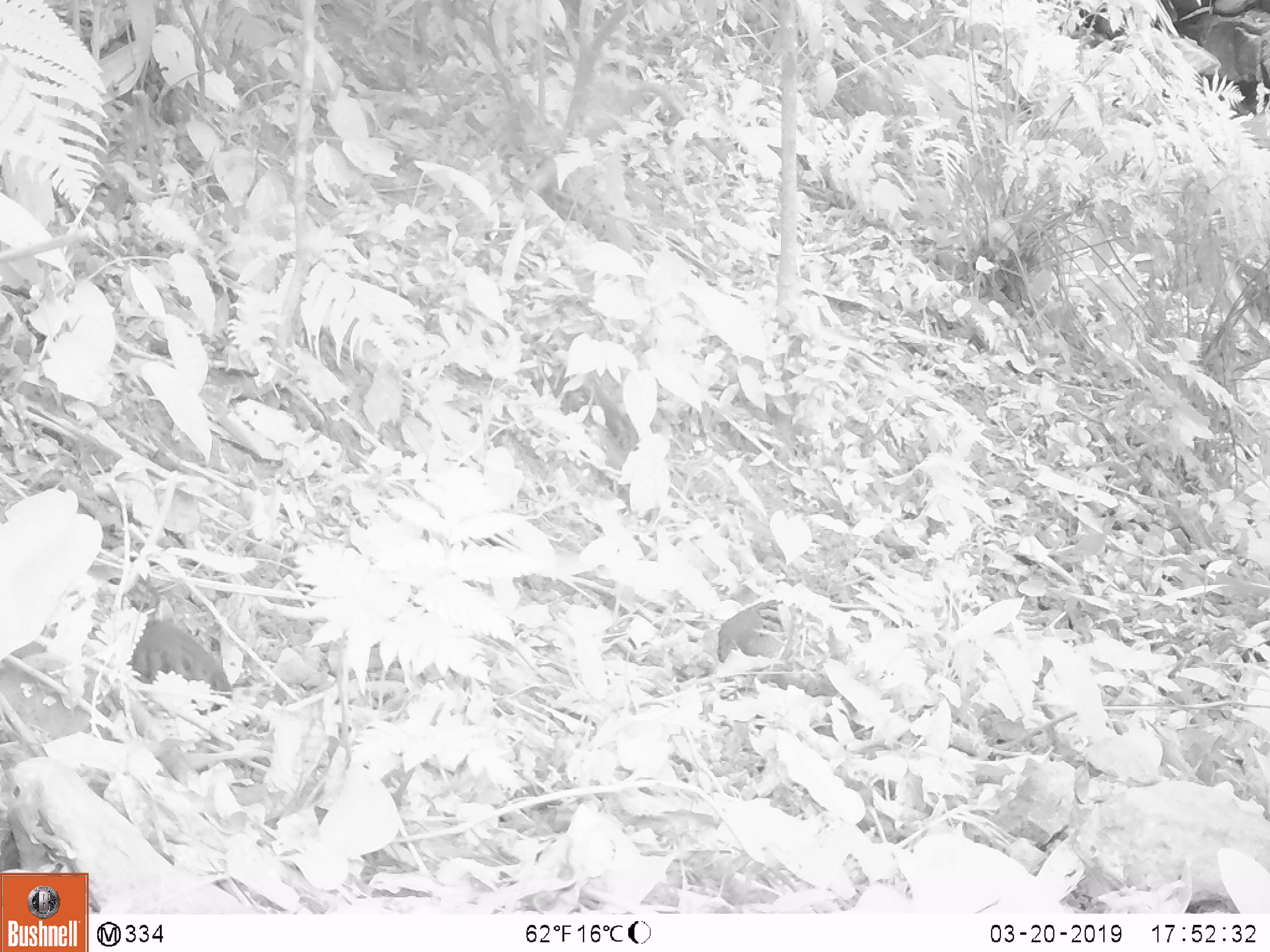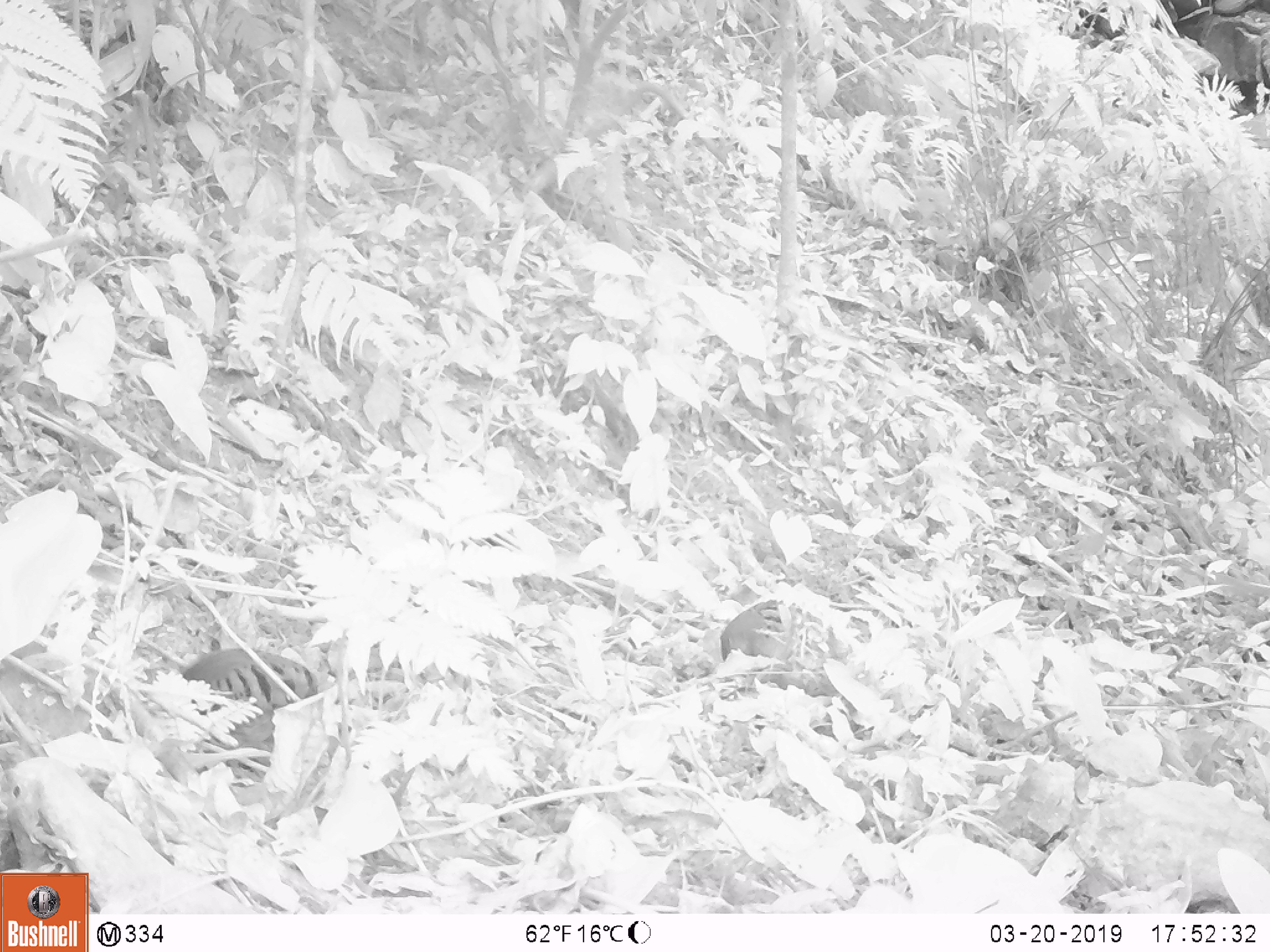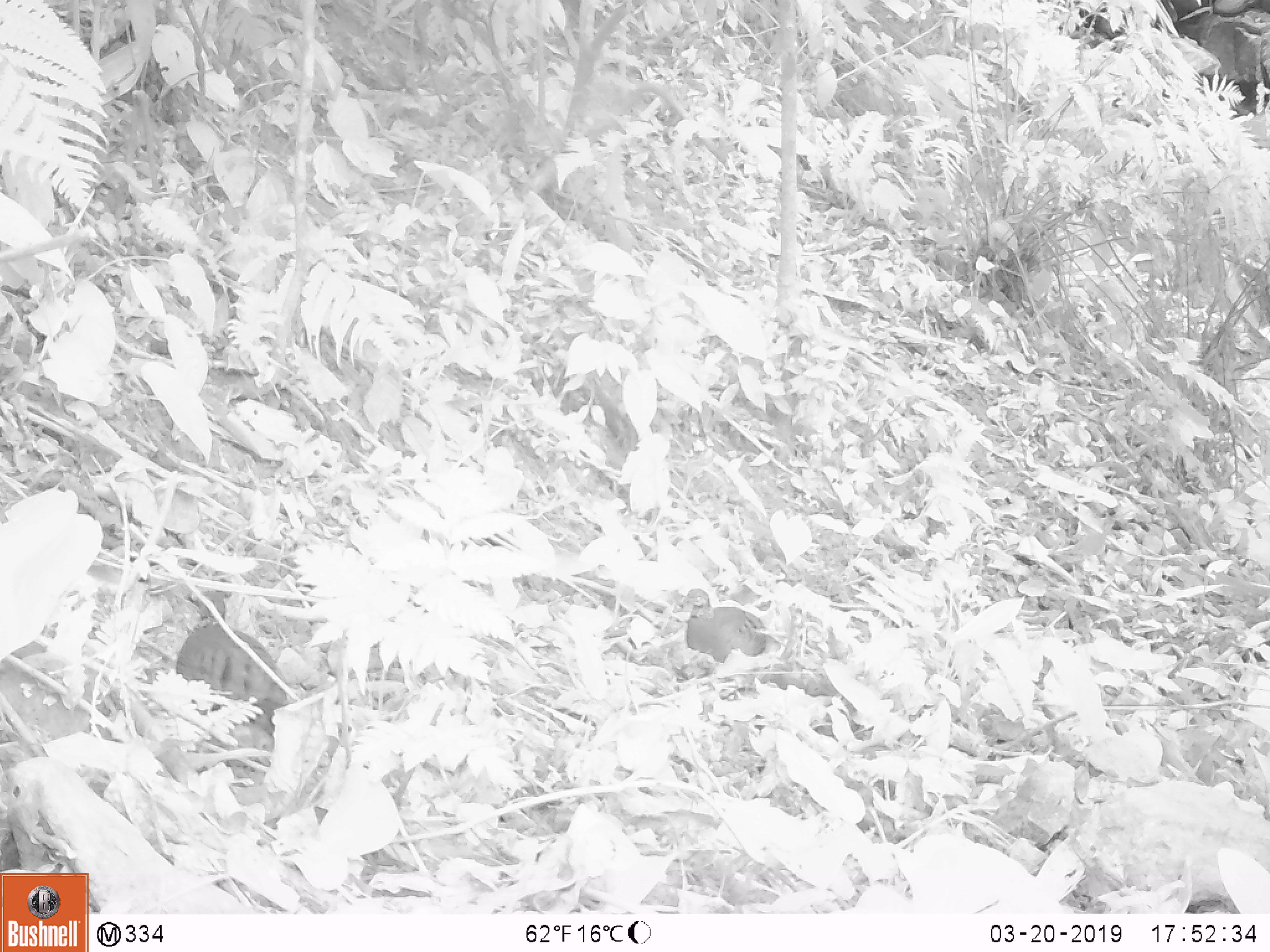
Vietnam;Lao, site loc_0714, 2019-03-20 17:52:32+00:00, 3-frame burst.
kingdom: Animalia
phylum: Chordata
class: Aves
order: Galliformes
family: Phasianidae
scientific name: Phasianidae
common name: partridge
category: unidentified partridge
Unidentified partridge (partridge) (Phasianidae). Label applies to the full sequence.